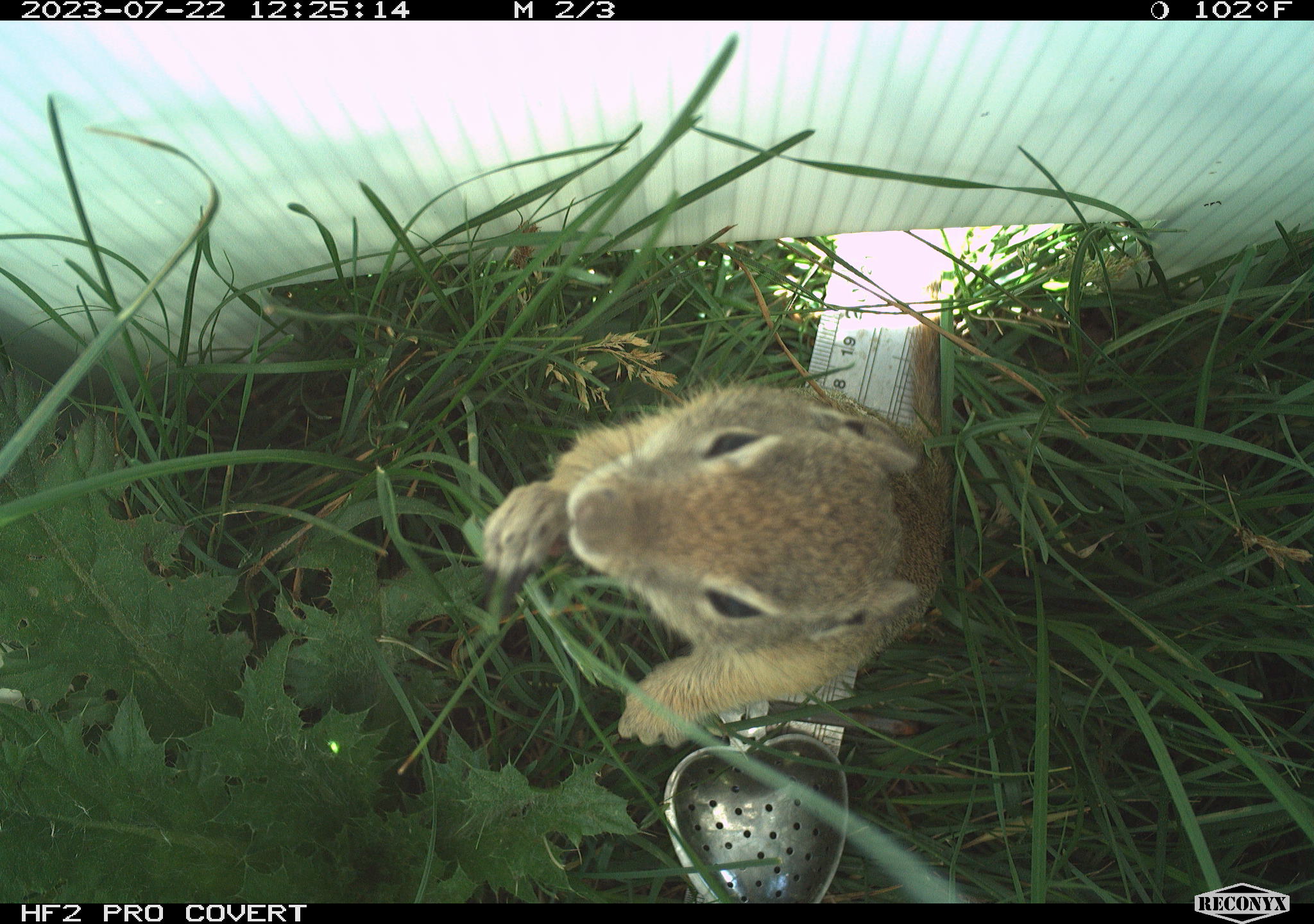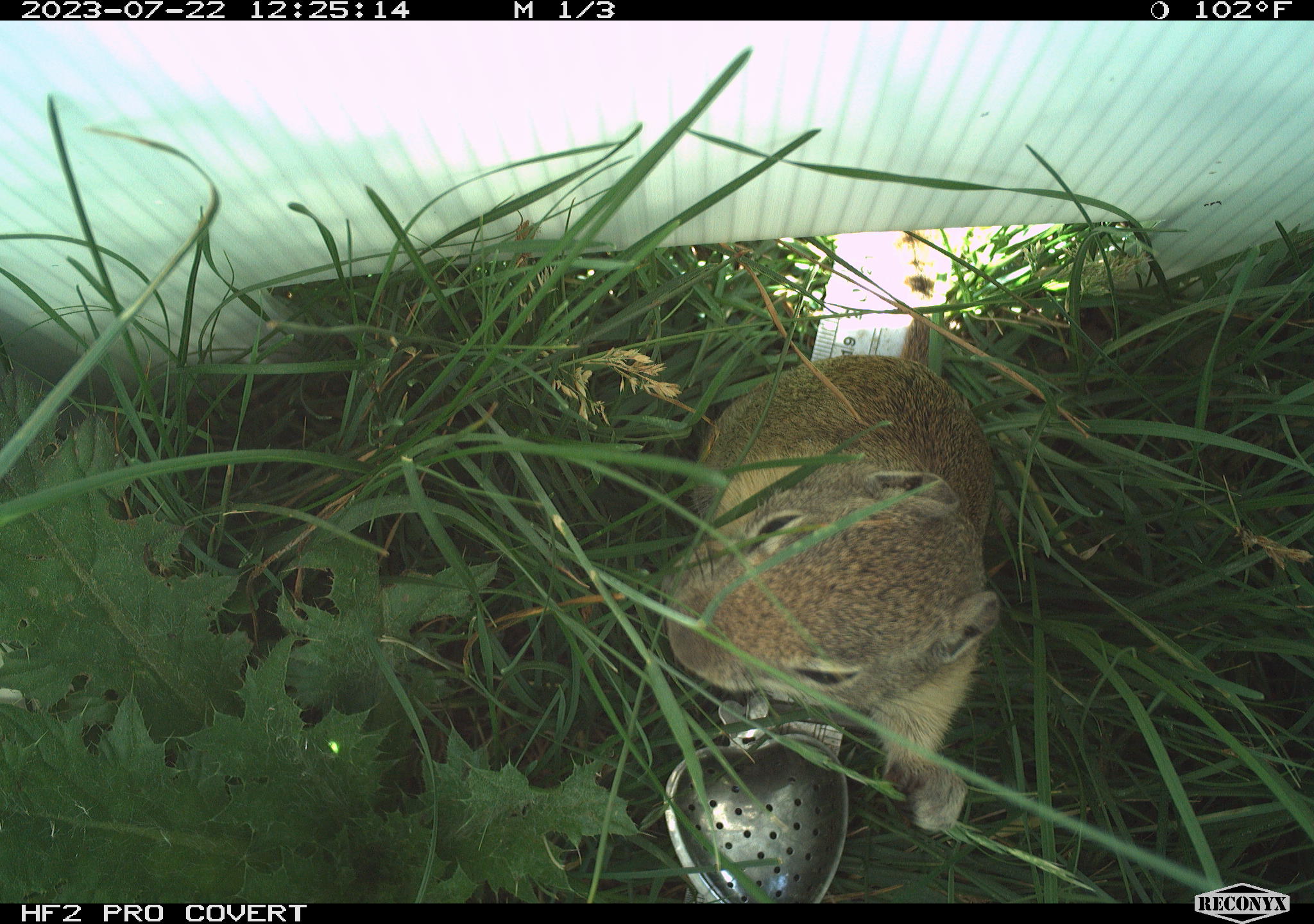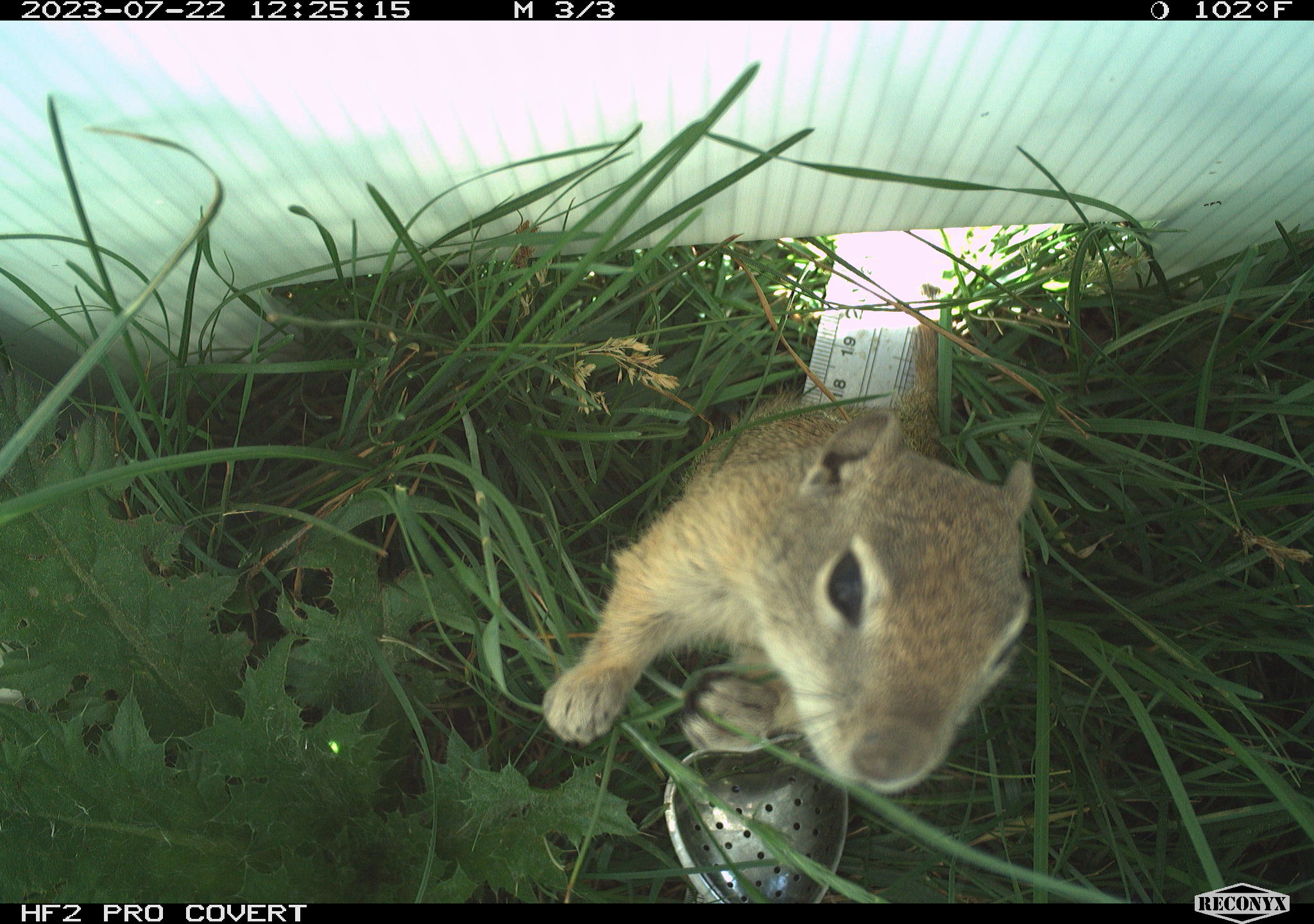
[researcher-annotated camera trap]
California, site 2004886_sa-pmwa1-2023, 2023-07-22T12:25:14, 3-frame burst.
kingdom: Animalia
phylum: Chordata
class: Mammalia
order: Rodentia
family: Sciuridae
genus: Urocitellus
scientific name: Urocitellus beldingi beldingi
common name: belding's ground squirrel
Belding's ground squirrel (Urocitellus beldingi beldingi).